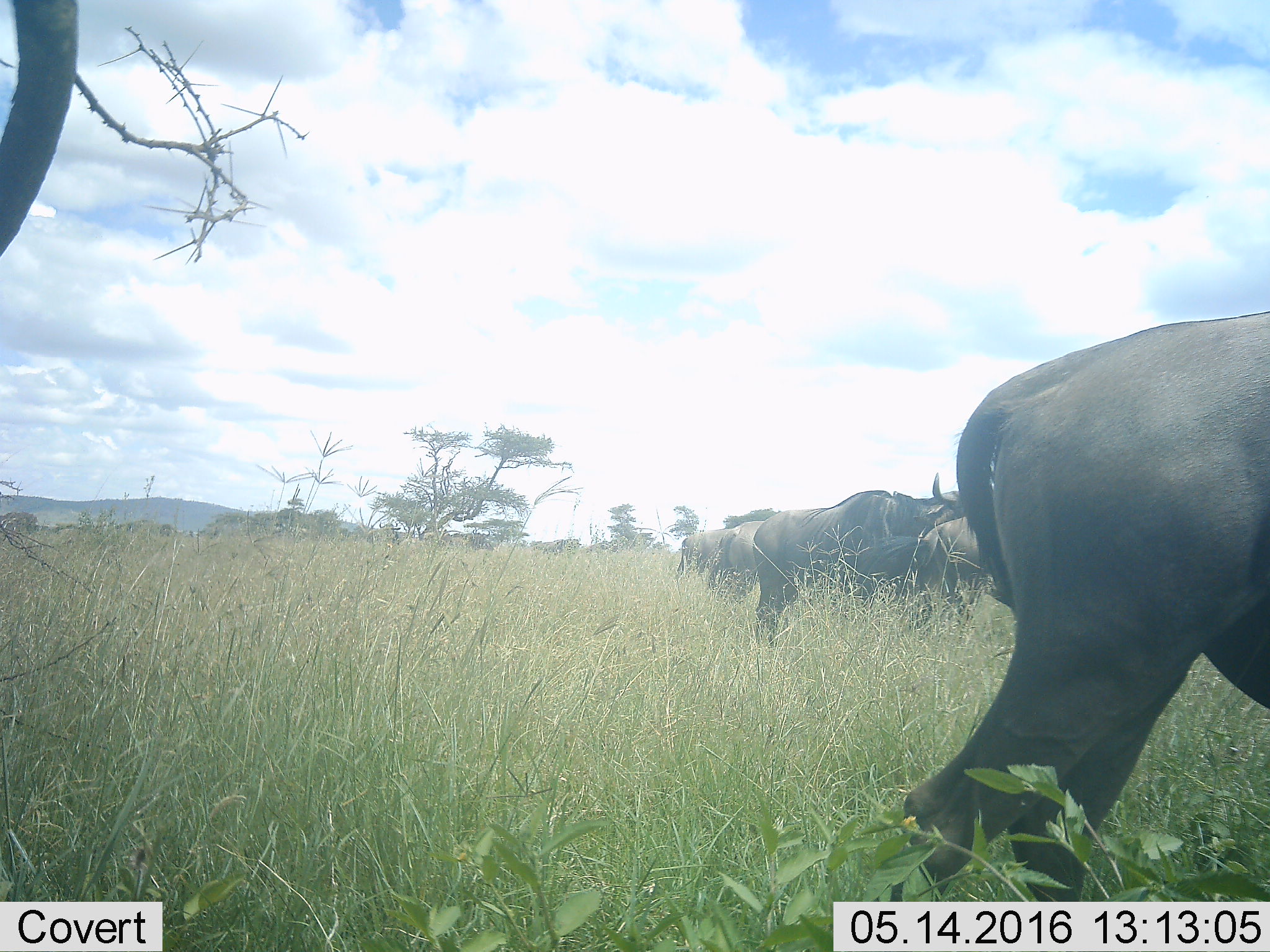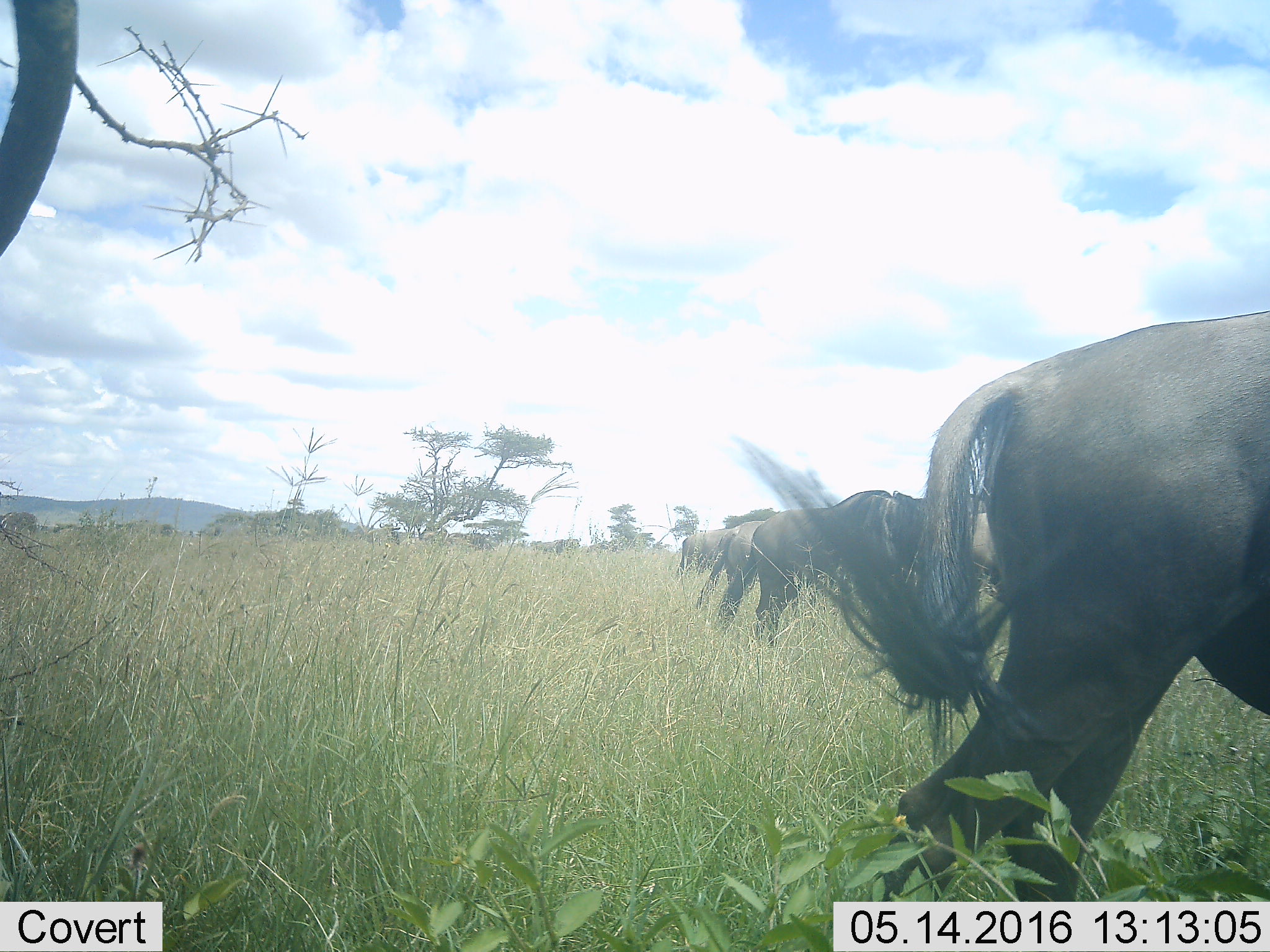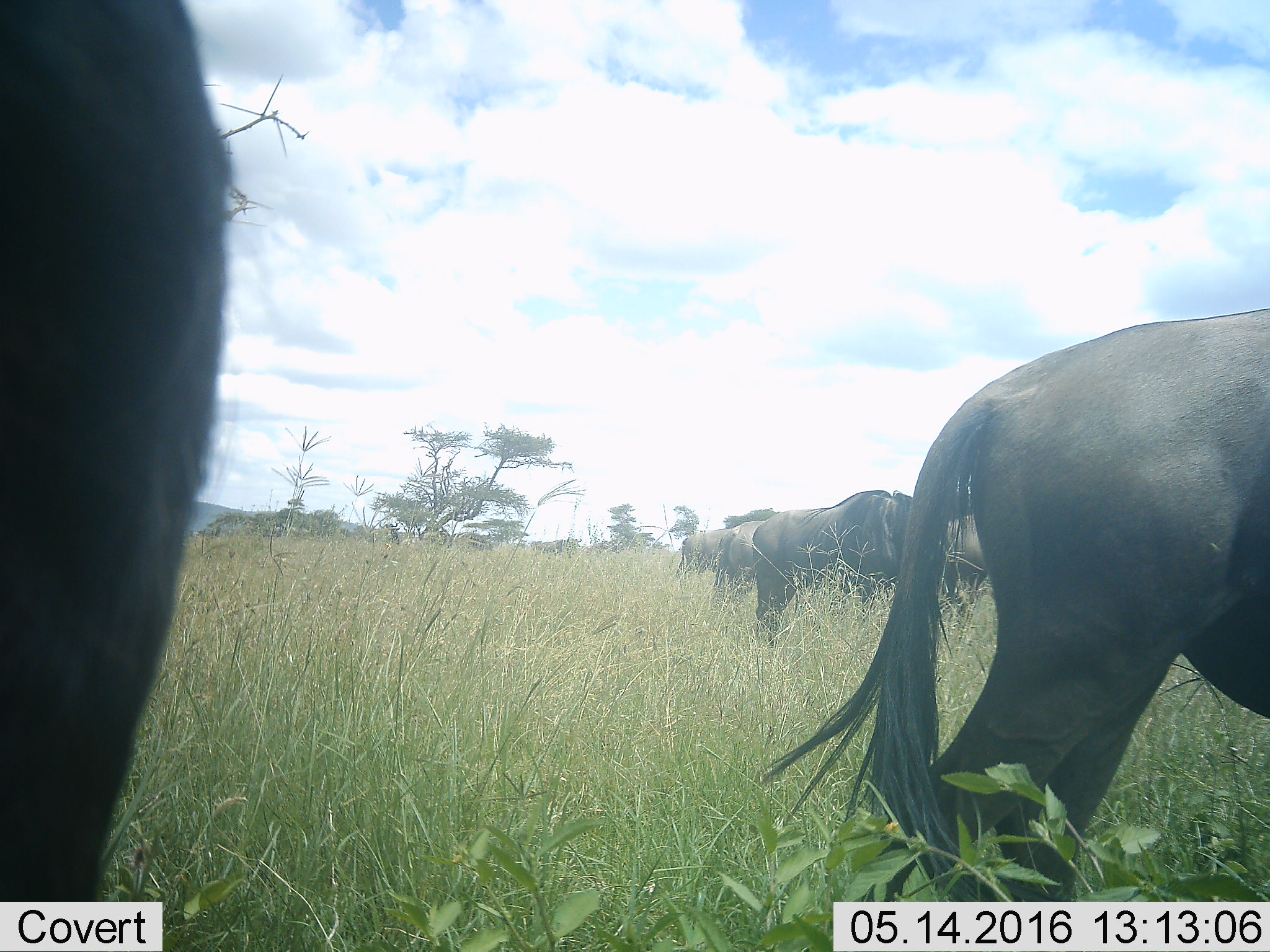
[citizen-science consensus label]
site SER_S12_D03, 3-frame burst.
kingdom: Animalia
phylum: Chordata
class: Mammalia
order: Artiodactyla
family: Bovidae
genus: Connochaetes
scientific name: Connochaetes taurinus taurinus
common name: blue wildebeest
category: wildebeestblue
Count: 8.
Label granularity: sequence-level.